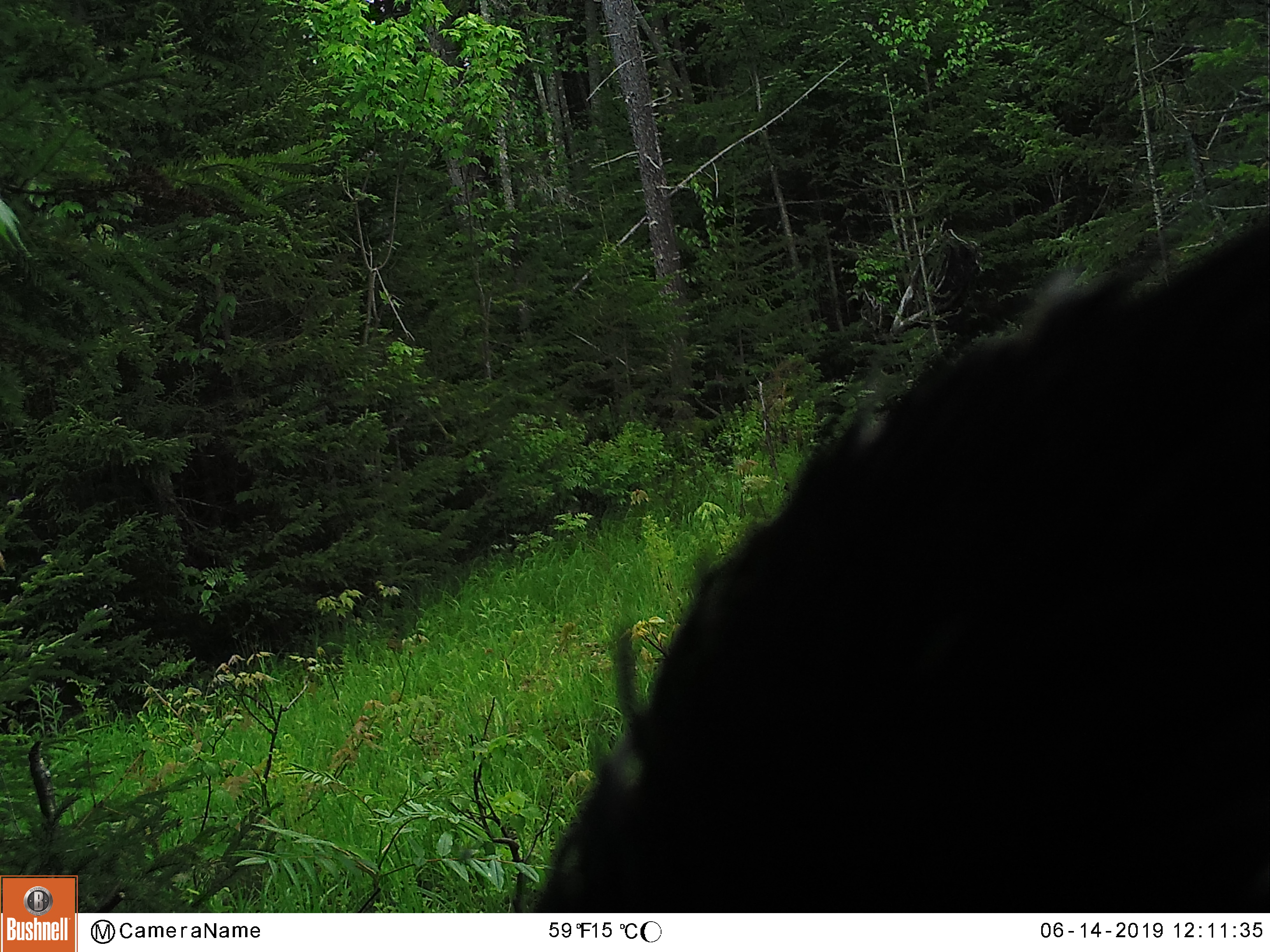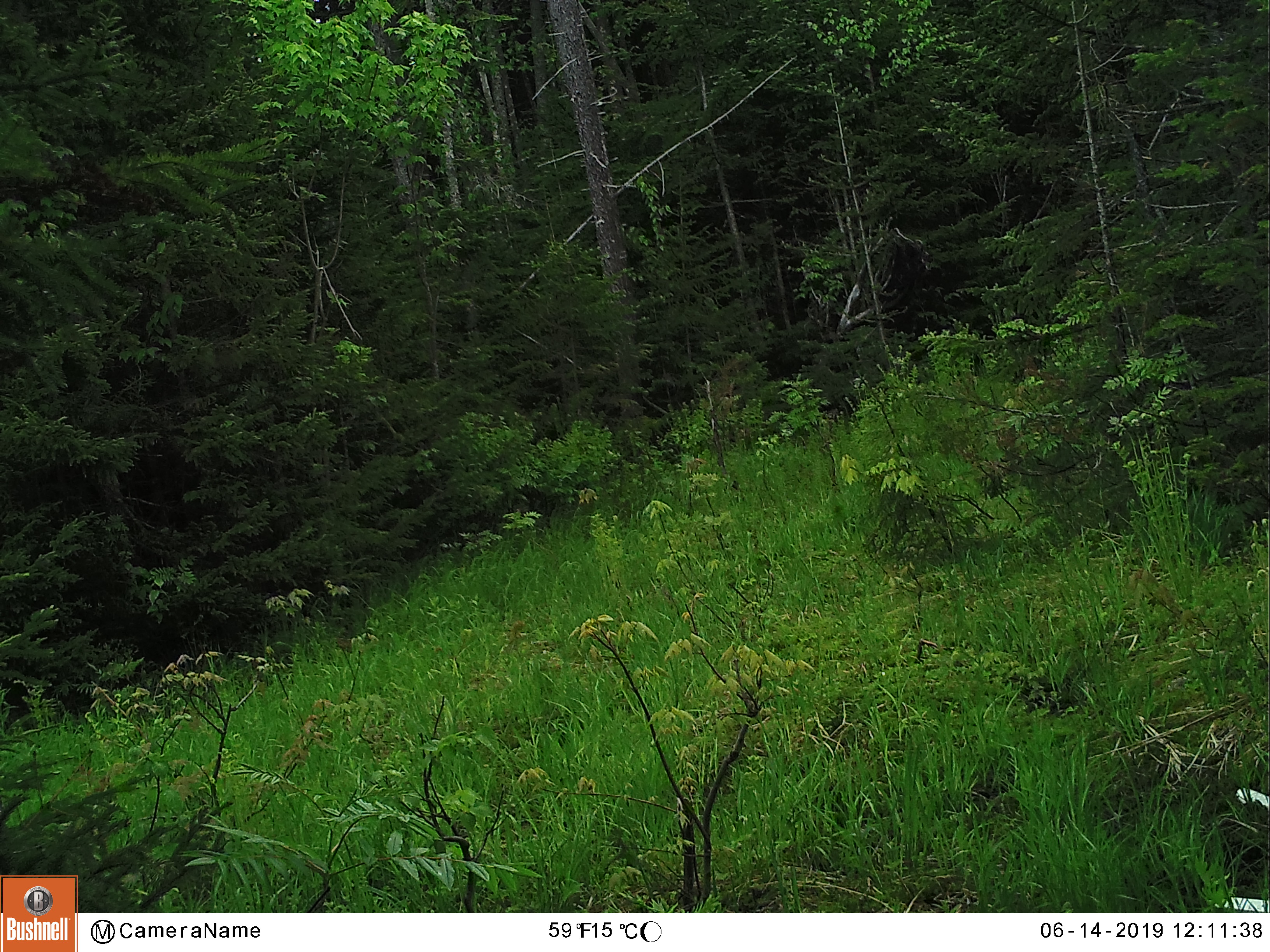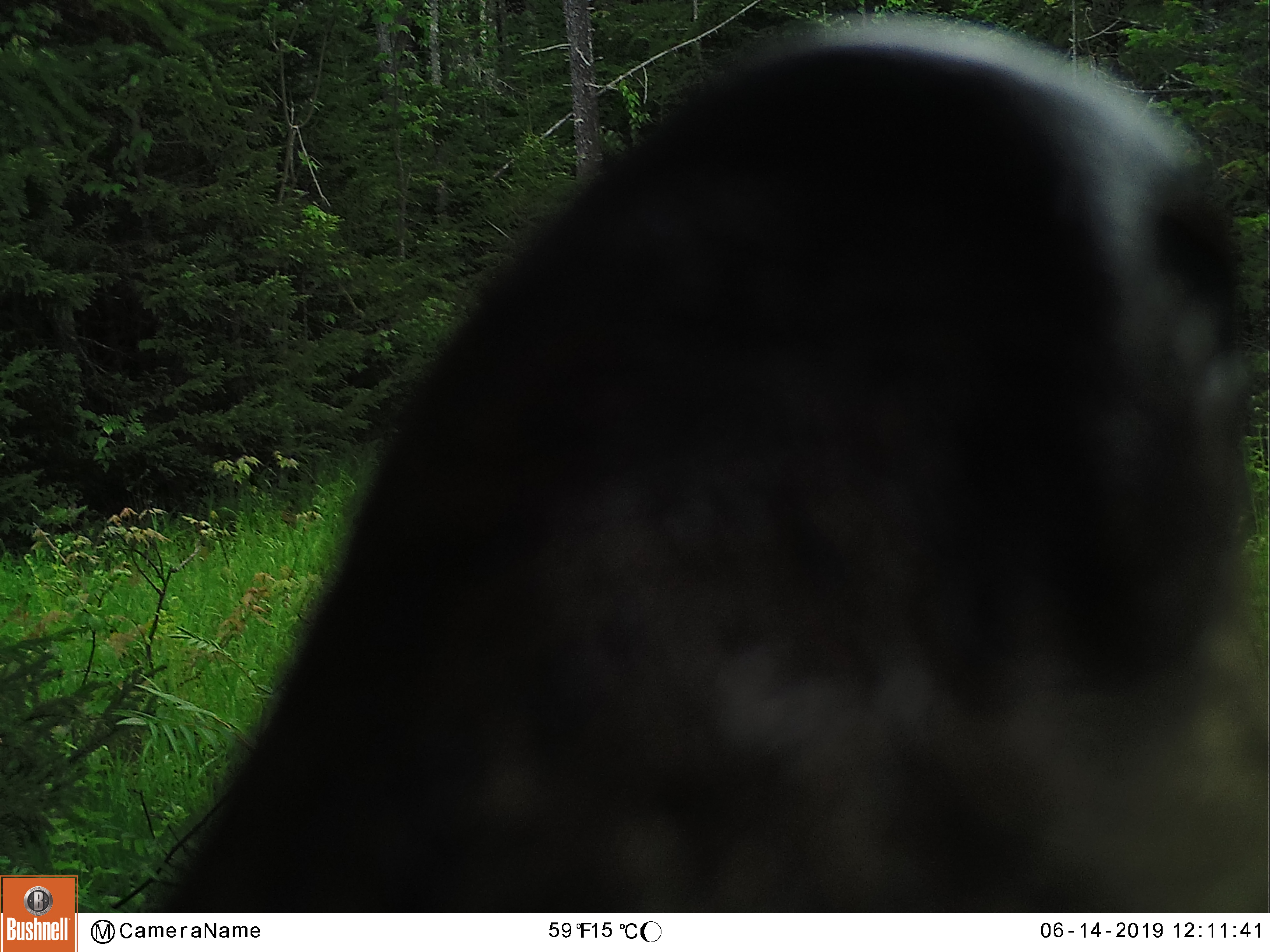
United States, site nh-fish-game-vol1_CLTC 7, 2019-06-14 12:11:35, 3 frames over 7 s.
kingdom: Animalia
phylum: Chordata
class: Mammalia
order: Carnivora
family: Ursidae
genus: Ursus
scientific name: Ursus americanus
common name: black bear